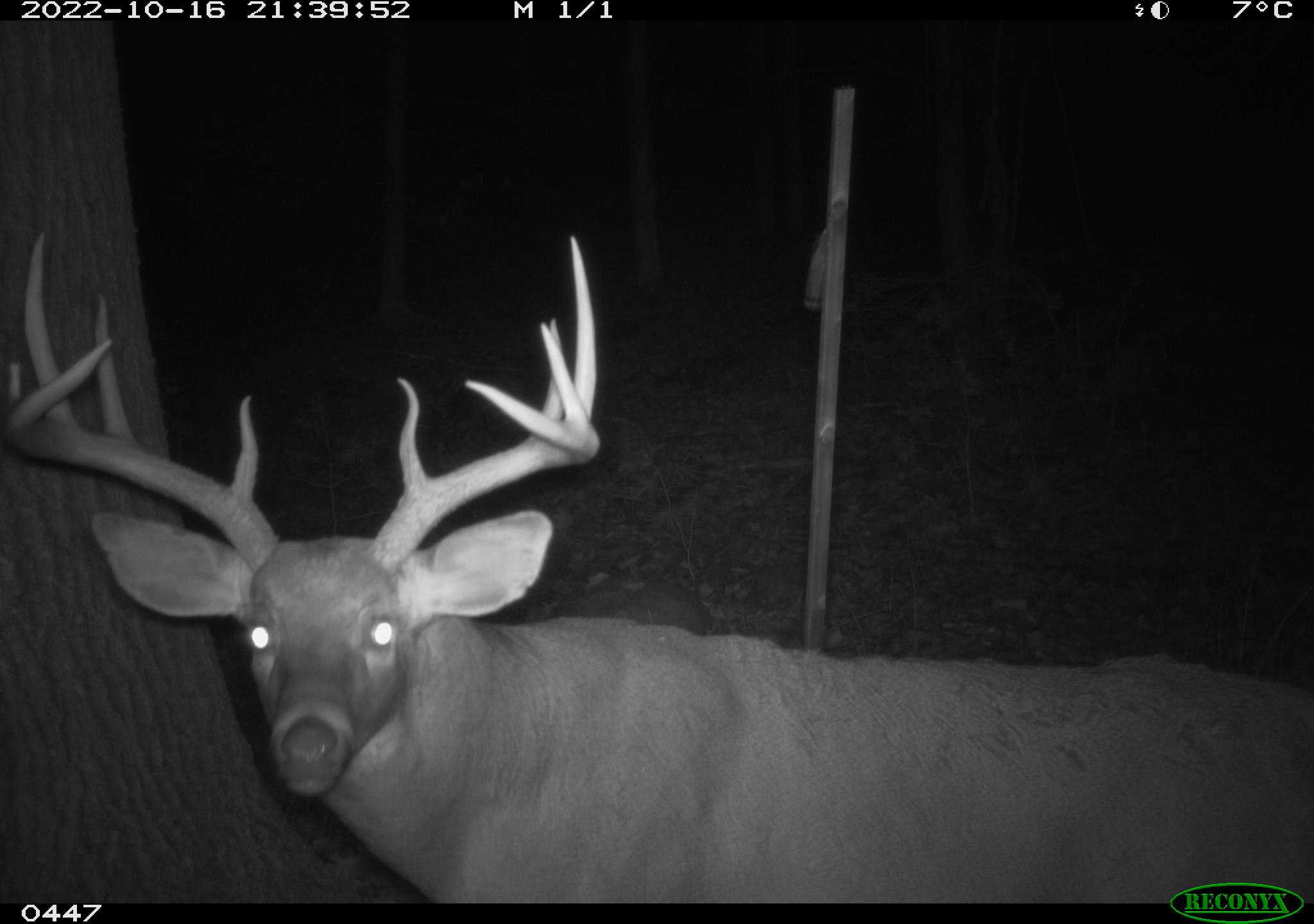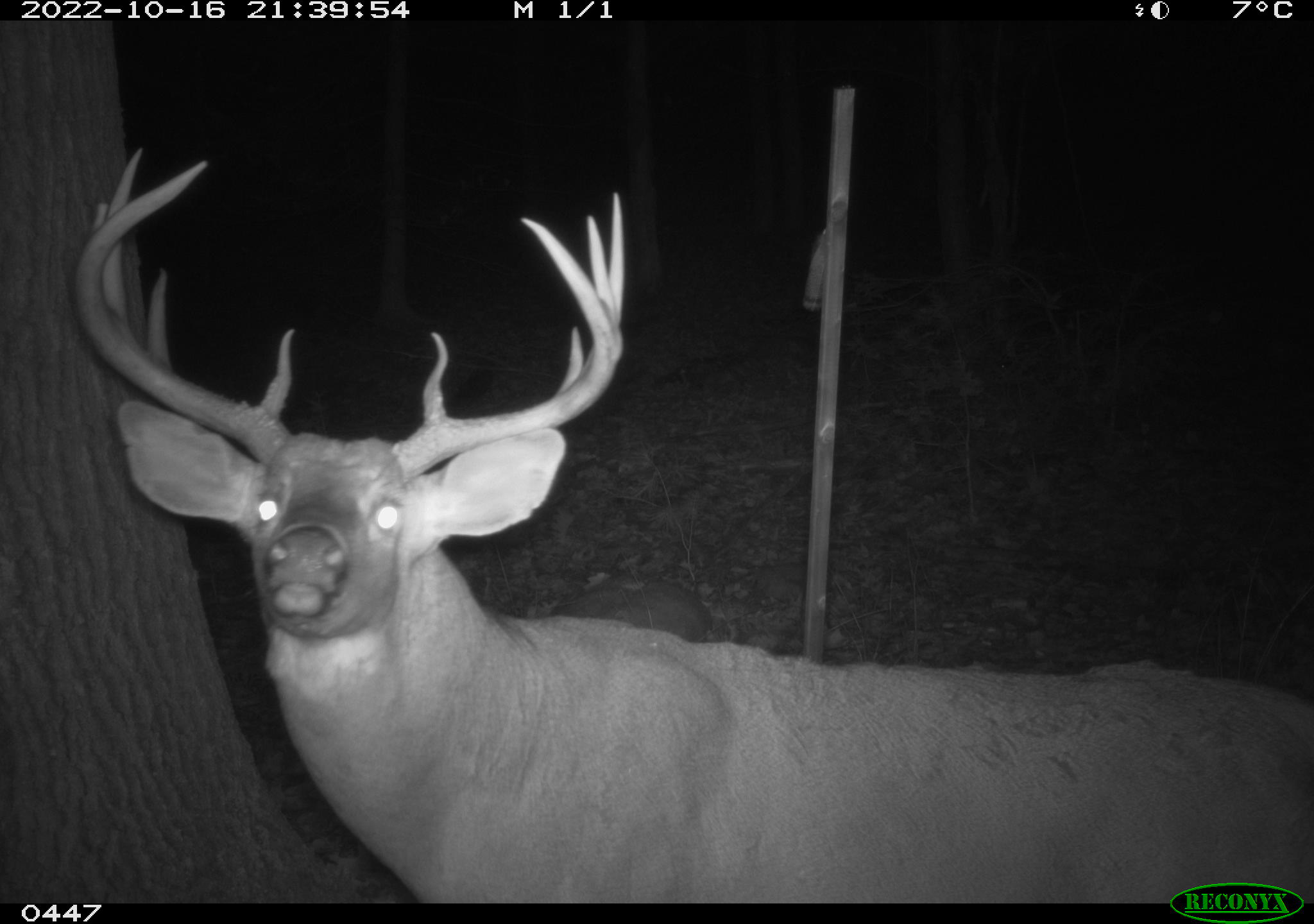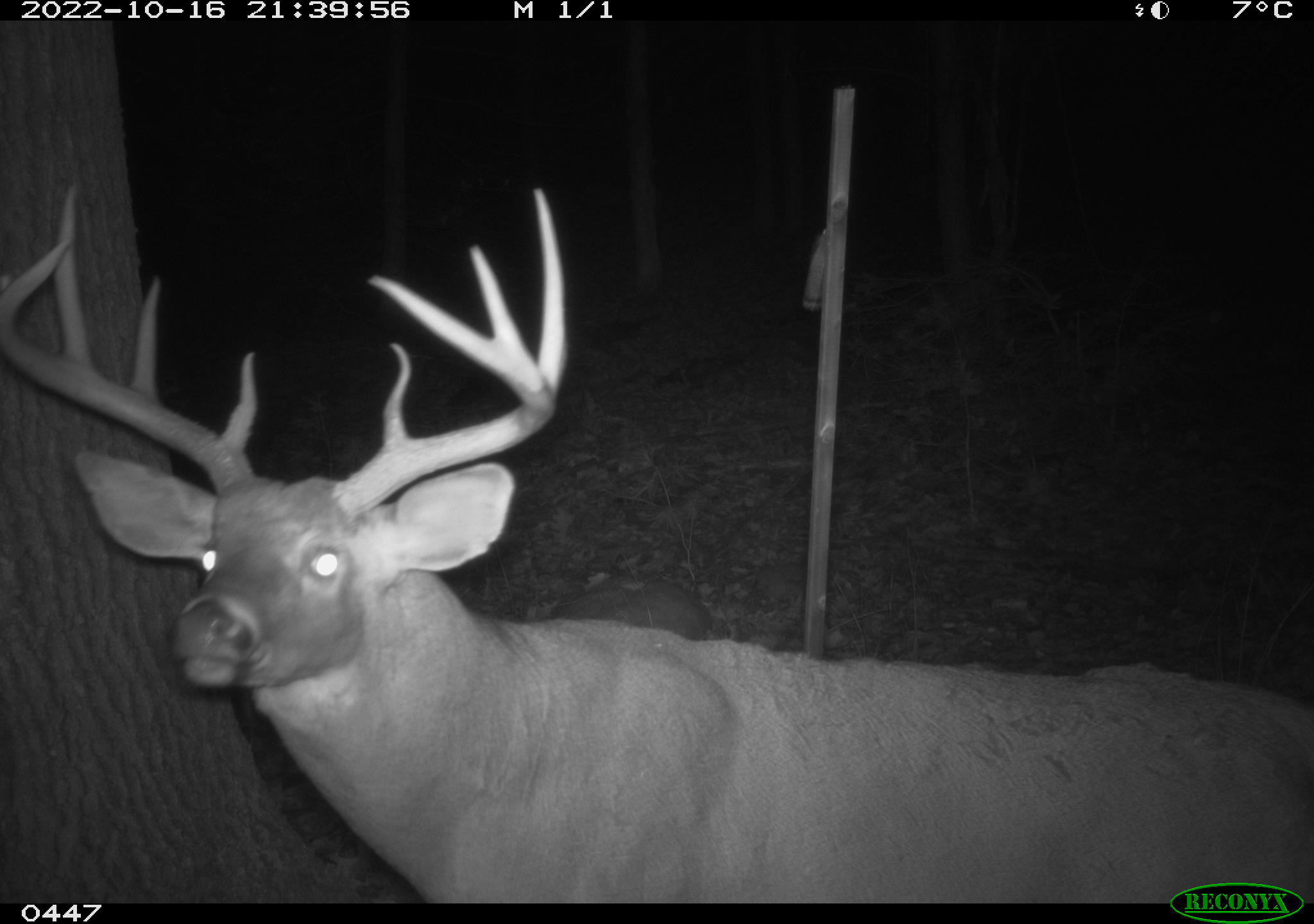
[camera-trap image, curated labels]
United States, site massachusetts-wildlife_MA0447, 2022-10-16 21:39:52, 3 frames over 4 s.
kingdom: Animalia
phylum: Chordata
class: Mammalia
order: Artiodactyla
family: Cervidae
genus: Odocoileus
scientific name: Odocoileus virginianus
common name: white-tailed deer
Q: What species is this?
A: White-tailed deer (Odocoileus virginianus).